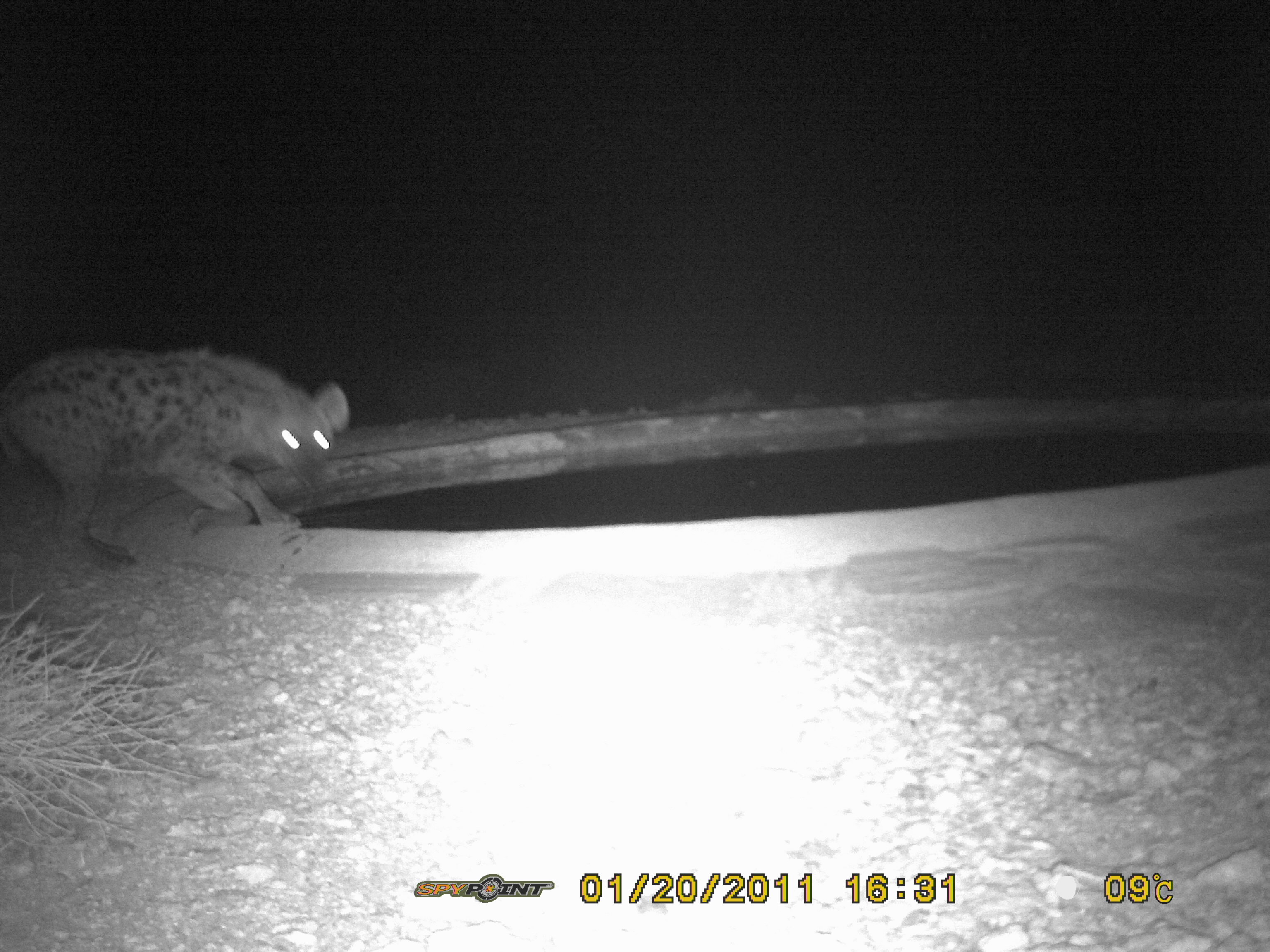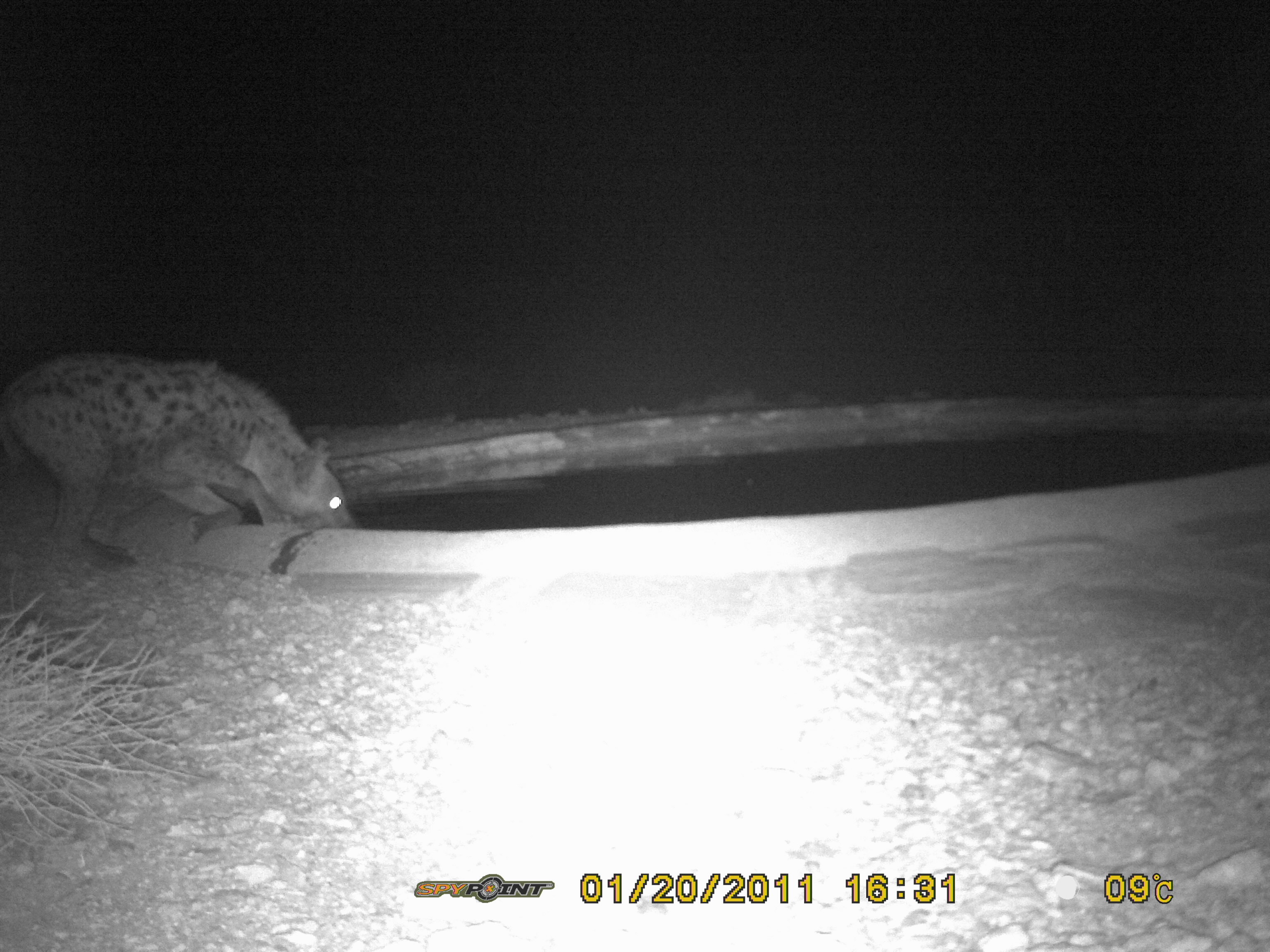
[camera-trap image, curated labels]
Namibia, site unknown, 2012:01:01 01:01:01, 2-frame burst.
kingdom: Animalia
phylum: Chordata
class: Mammalia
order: Carnivora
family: Hyaenidae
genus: Crocuta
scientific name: Crocuta crocuta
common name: spotted hyena